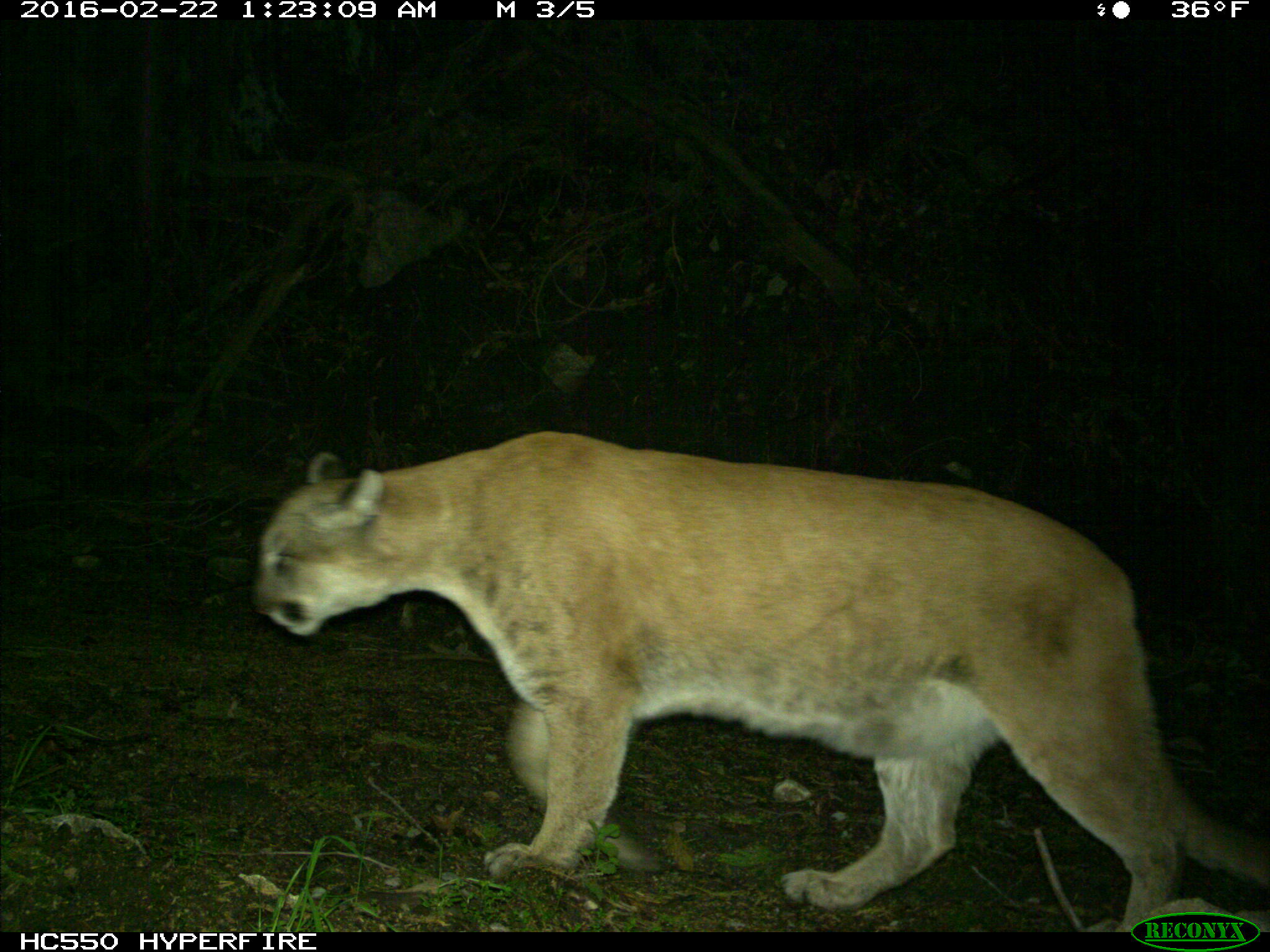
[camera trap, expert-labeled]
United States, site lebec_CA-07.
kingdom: Animalia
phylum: Chordata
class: Mammalia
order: Carnivora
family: Felidae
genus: Puma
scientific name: Puma concolor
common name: mountain lion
Puma concolor (mountain lion).